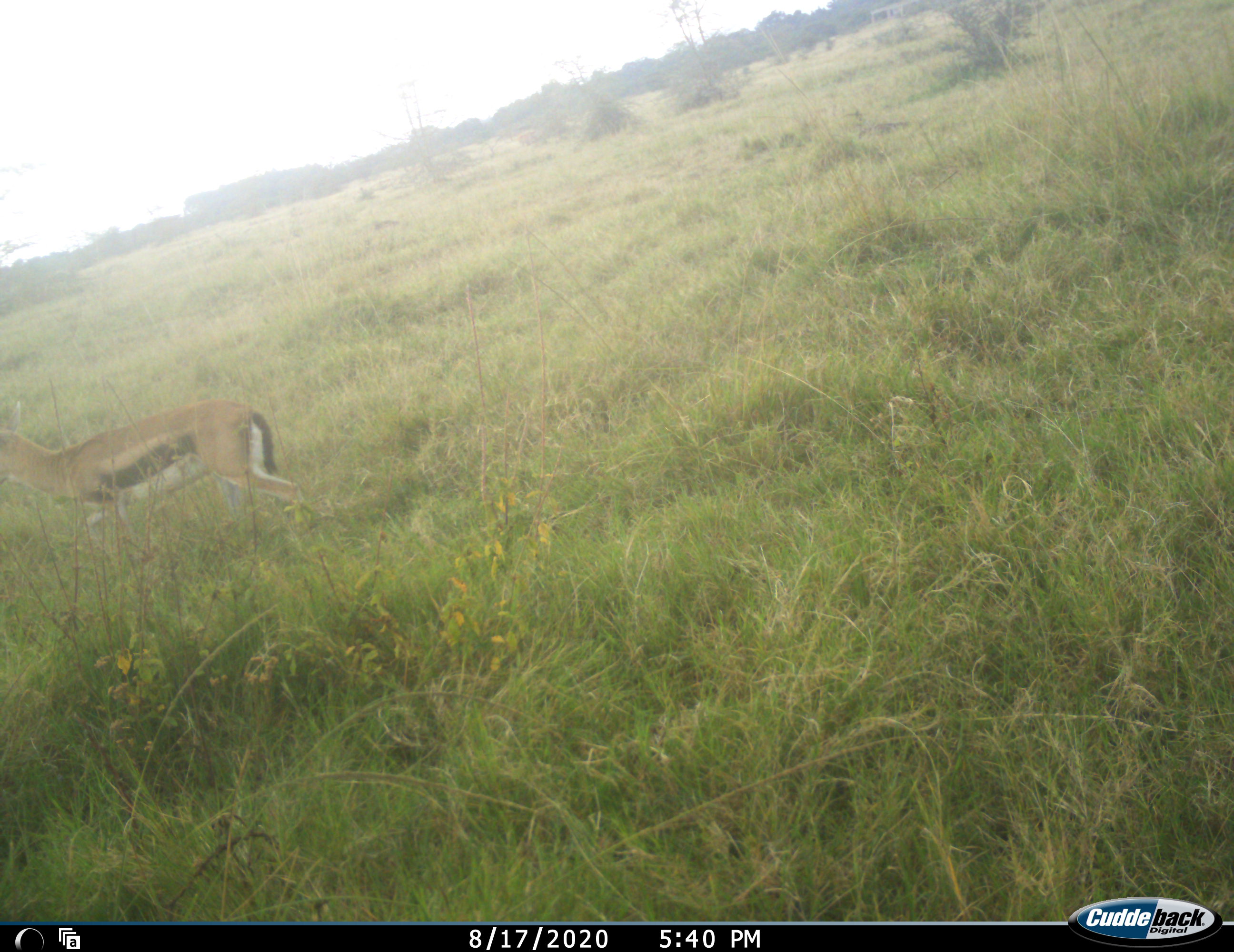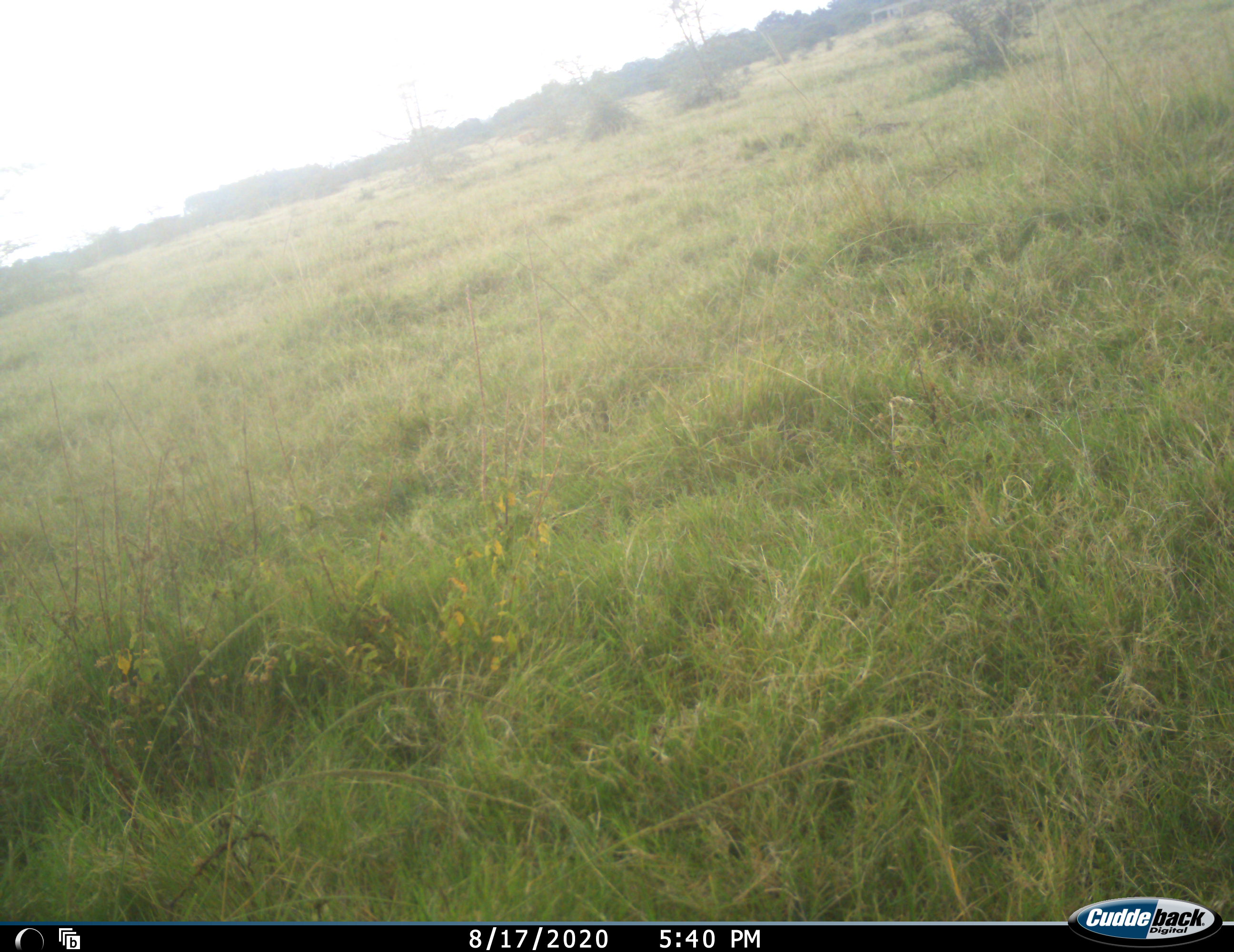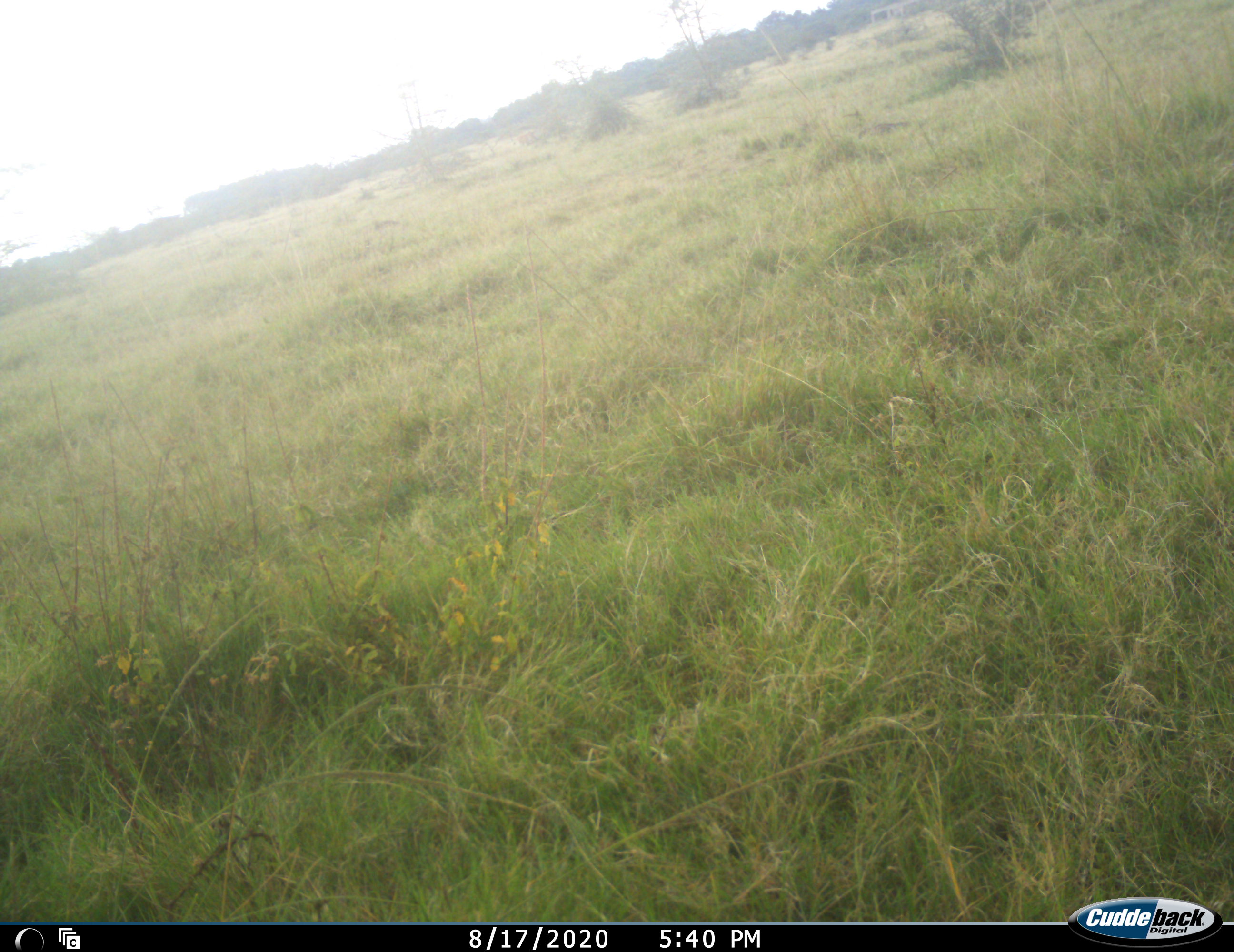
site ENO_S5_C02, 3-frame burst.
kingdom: Animalia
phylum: Chordata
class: Mammalia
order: Artiodactyla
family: Bovidae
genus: Eudorcas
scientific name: Eudorcas thomsonii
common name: thomson's gazelle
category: gazellethomsons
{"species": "gazellethomsons (thomson's gazelle) (Eudorcas thomsonii)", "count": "1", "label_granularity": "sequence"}